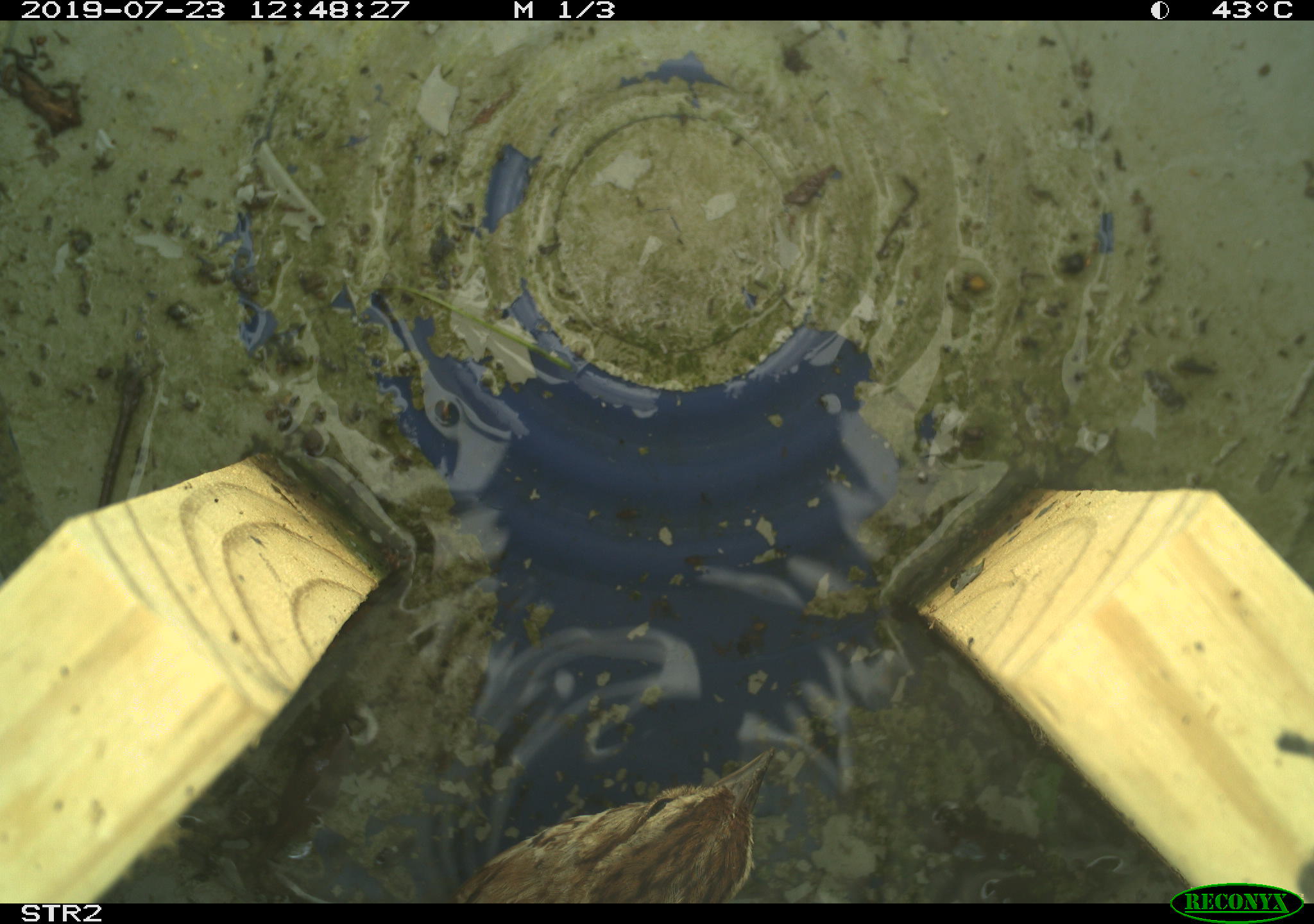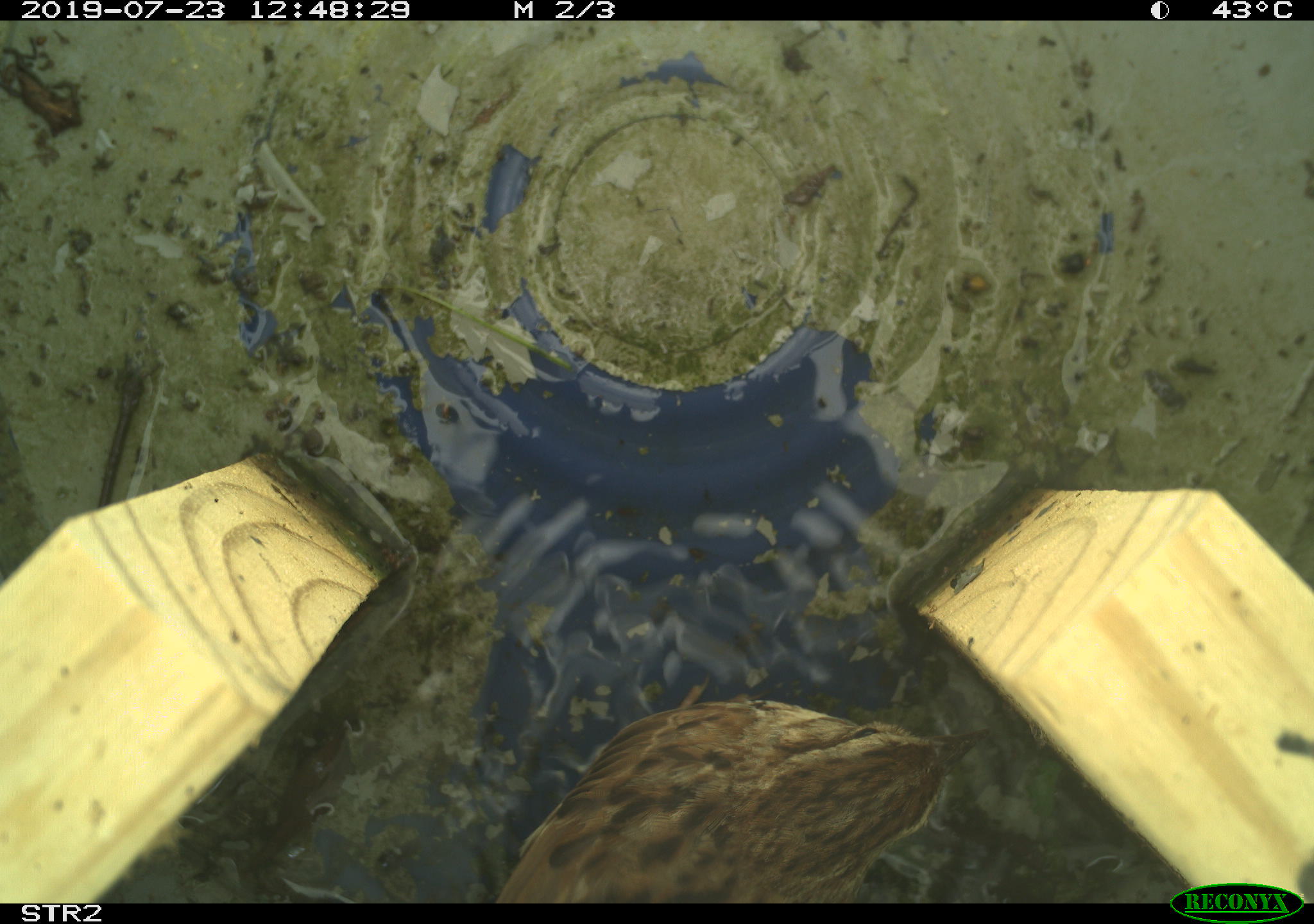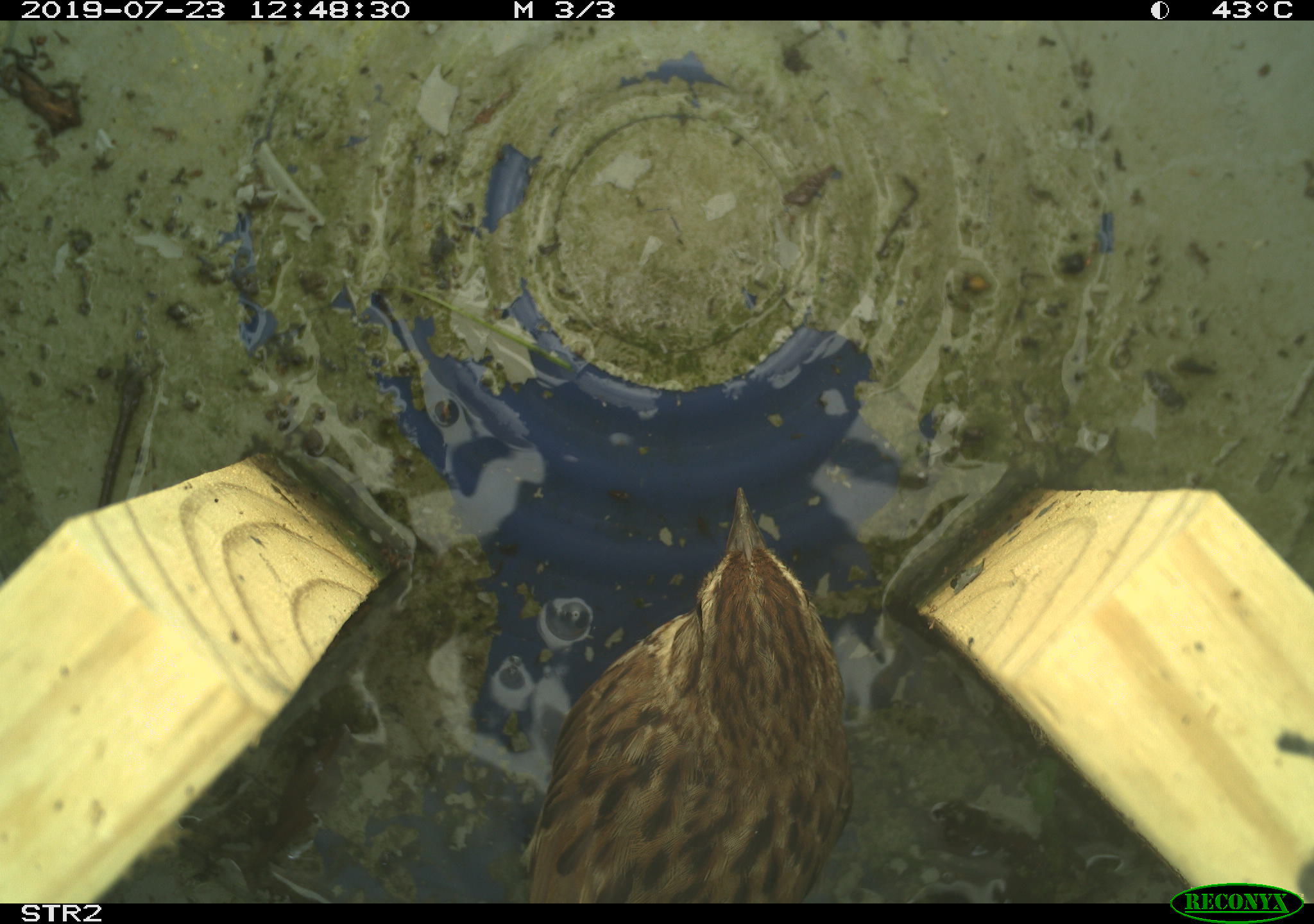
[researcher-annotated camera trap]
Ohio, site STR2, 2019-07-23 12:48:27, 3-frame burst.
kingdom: Animalia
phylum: Chordata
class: Aves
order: Passeriformes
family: Passerellidae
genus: Melospiza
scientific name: Melospiza melodia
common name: song sparrow